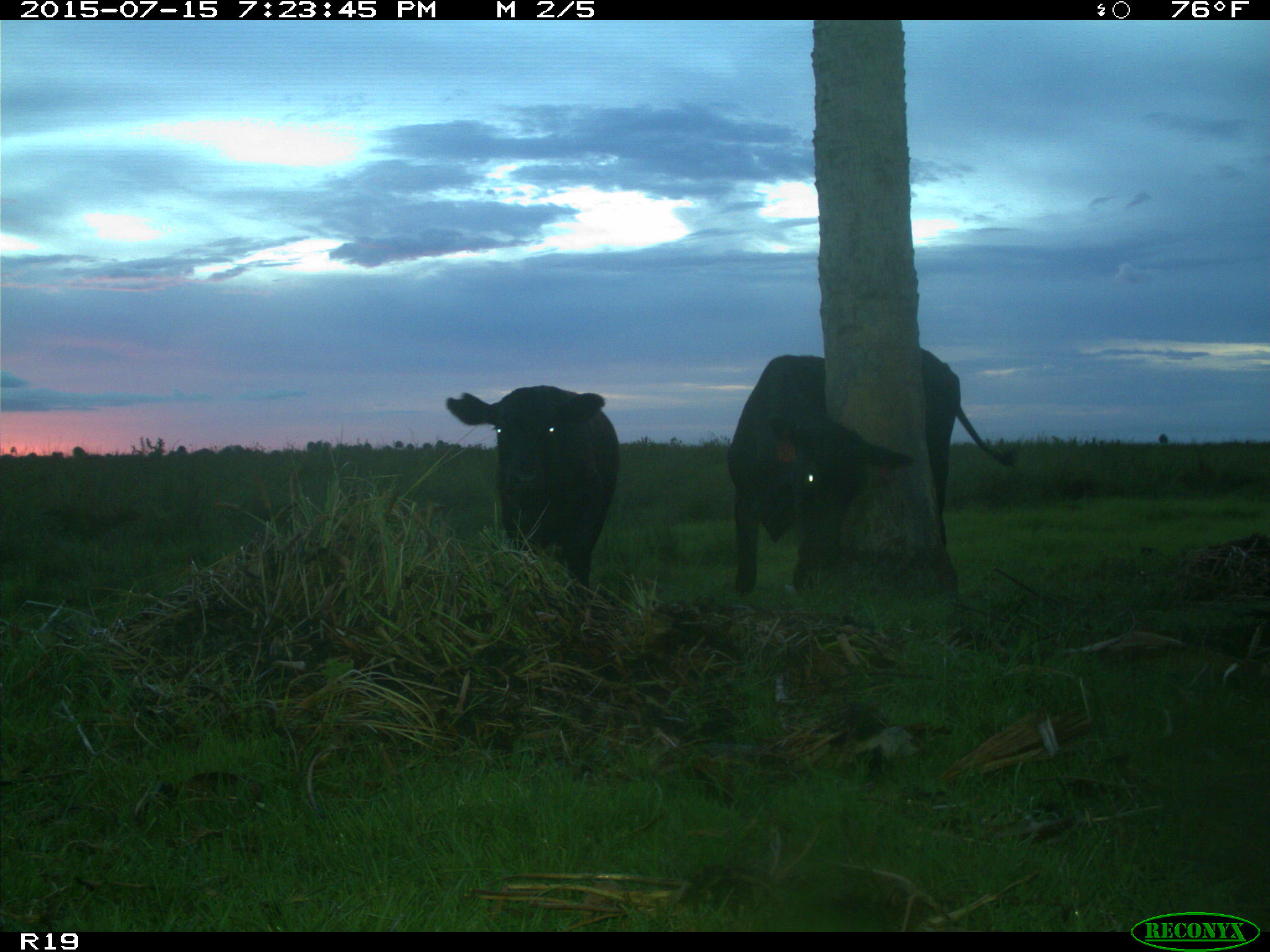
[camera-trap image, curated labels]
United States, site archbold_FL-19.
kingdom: Animalia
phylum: Chordata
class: Mammalia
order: Artiodactyla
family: Bovidae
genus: Bos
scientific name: Bos taurus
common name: domestic cow